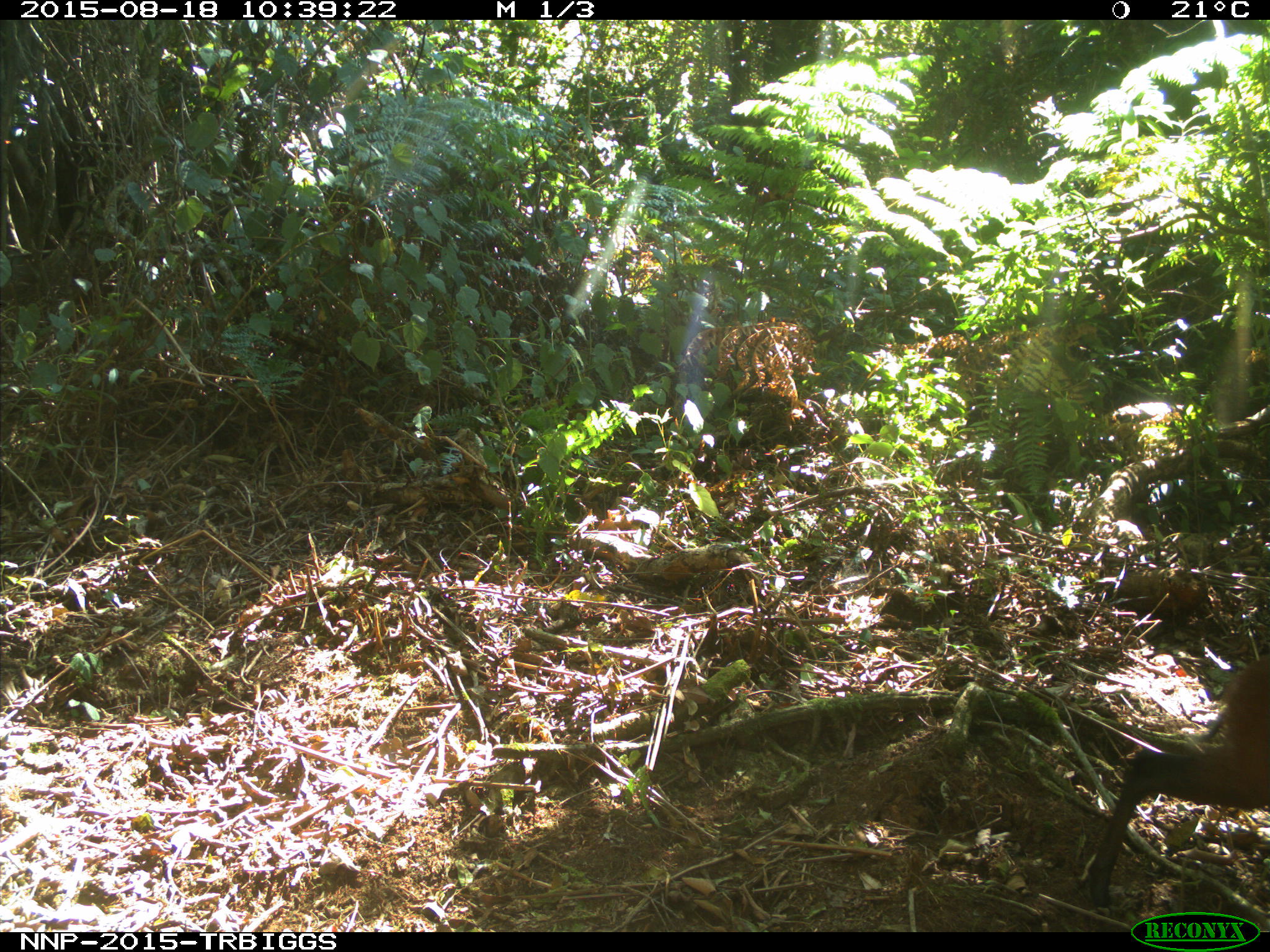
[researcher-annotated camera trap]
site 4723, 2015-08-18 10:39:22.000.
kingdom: Animalia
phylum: Chordata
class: Mammalia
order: Artiodactyla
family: Bovidae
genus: Cephalophus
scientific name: Cephalophus nigrifrons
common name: black-fronted duiker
Cephalophus nigrifrons (black-fronted duiker), count 1.